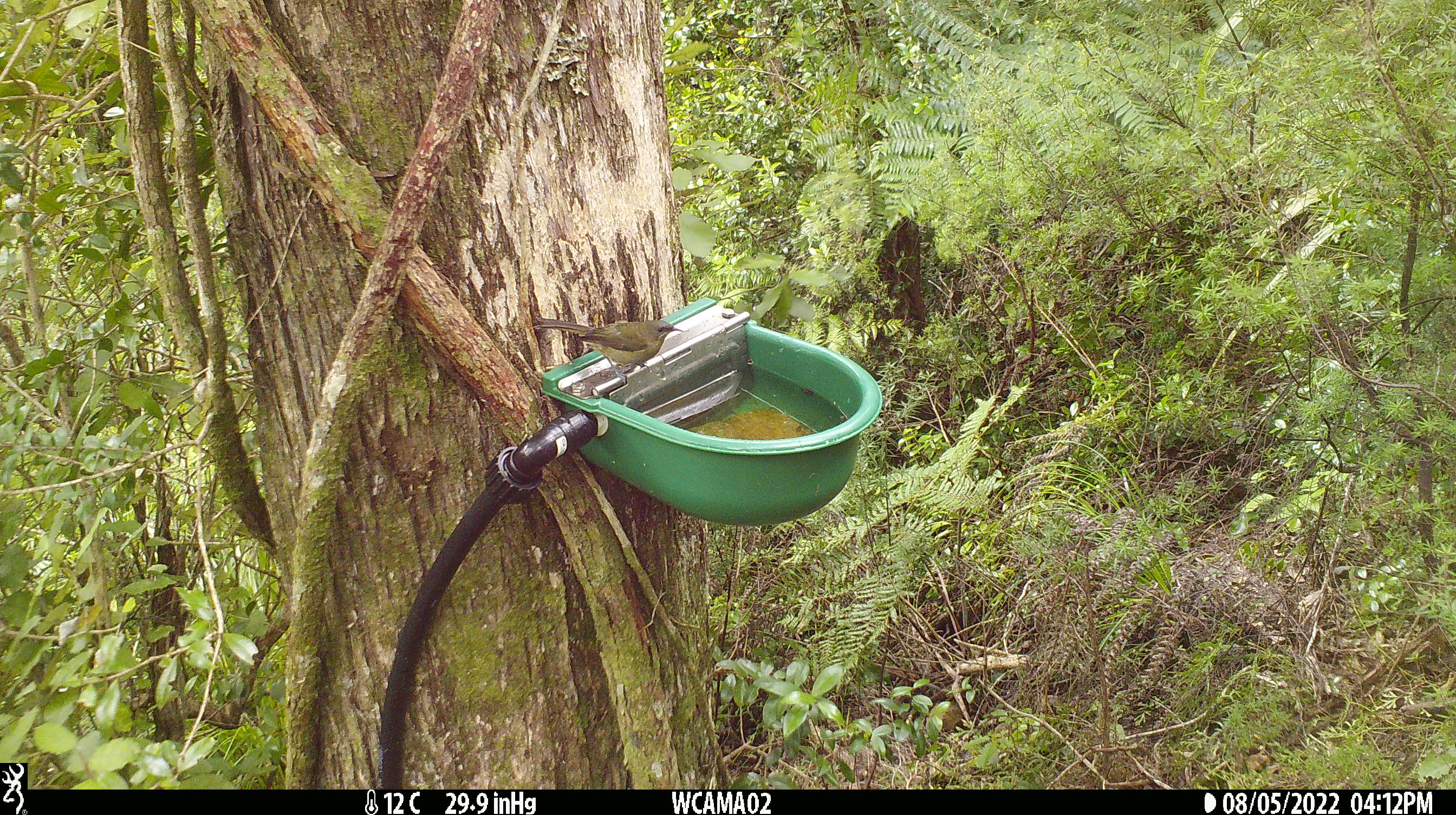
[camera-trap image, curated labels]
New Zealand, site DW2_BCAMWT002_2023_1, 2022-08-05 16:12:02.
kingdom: Animalia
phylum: Chordata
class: Aves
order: Passeriformes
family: Meliphagidae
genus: Anthornis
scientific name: Anthornis melanura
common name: new zealand bellbird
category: bellbird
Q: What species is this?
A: Bellbird (new zealand bellbird) (Anthornis melanura).